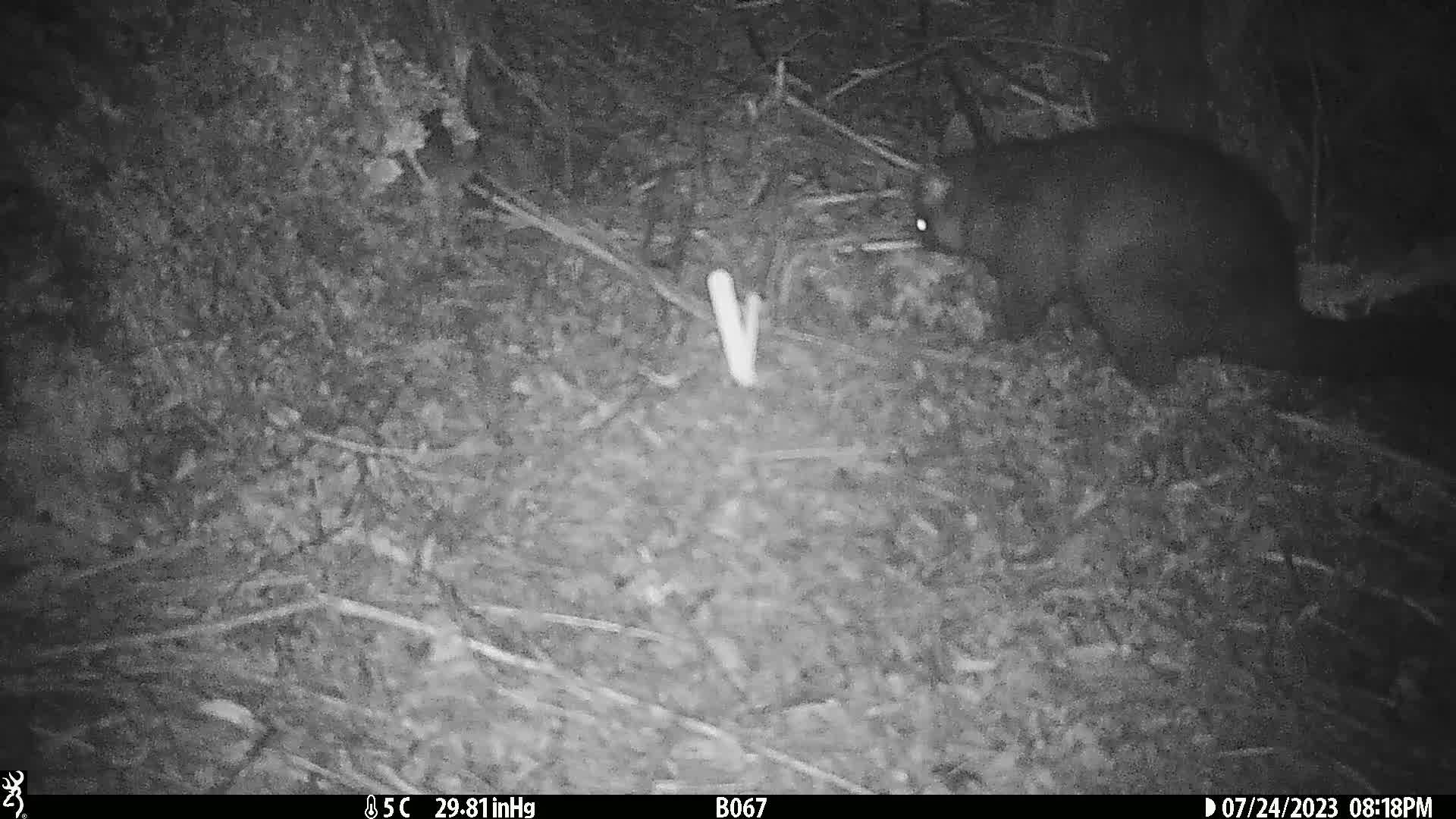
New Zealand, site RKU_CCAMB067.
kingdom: Animalia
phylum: Chordata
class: Mammalia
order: Diprotodontia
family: Phalangeridae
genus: Trichosurus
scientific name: Trichosurus vulpecula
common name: common brushtail possum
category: possum